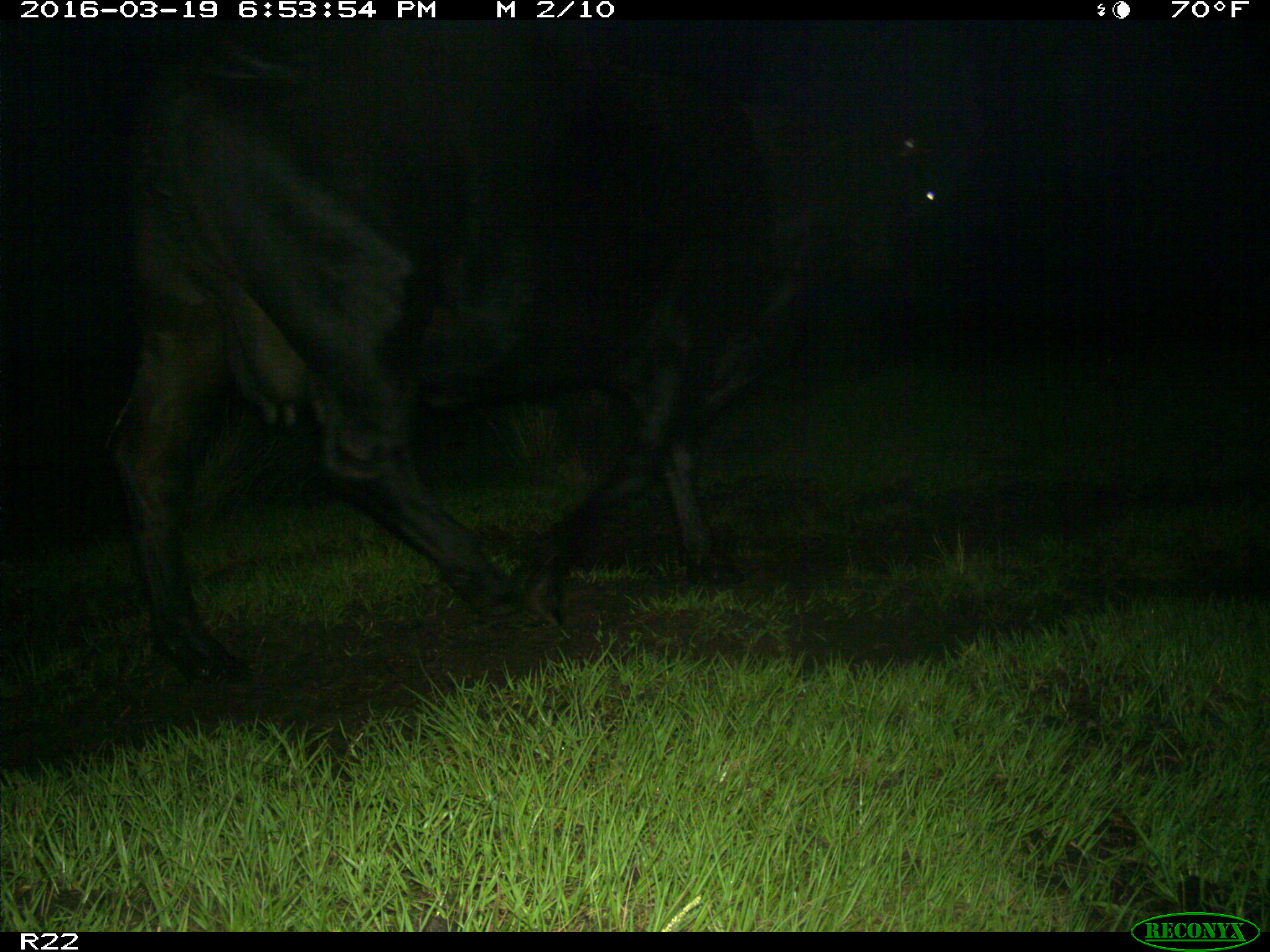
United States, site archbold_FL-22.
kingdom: Animalia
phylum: Chordata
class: Mammalia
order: Artiodactyla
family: Bovidae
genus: Bos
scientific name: Bos taurus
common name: domestic cow